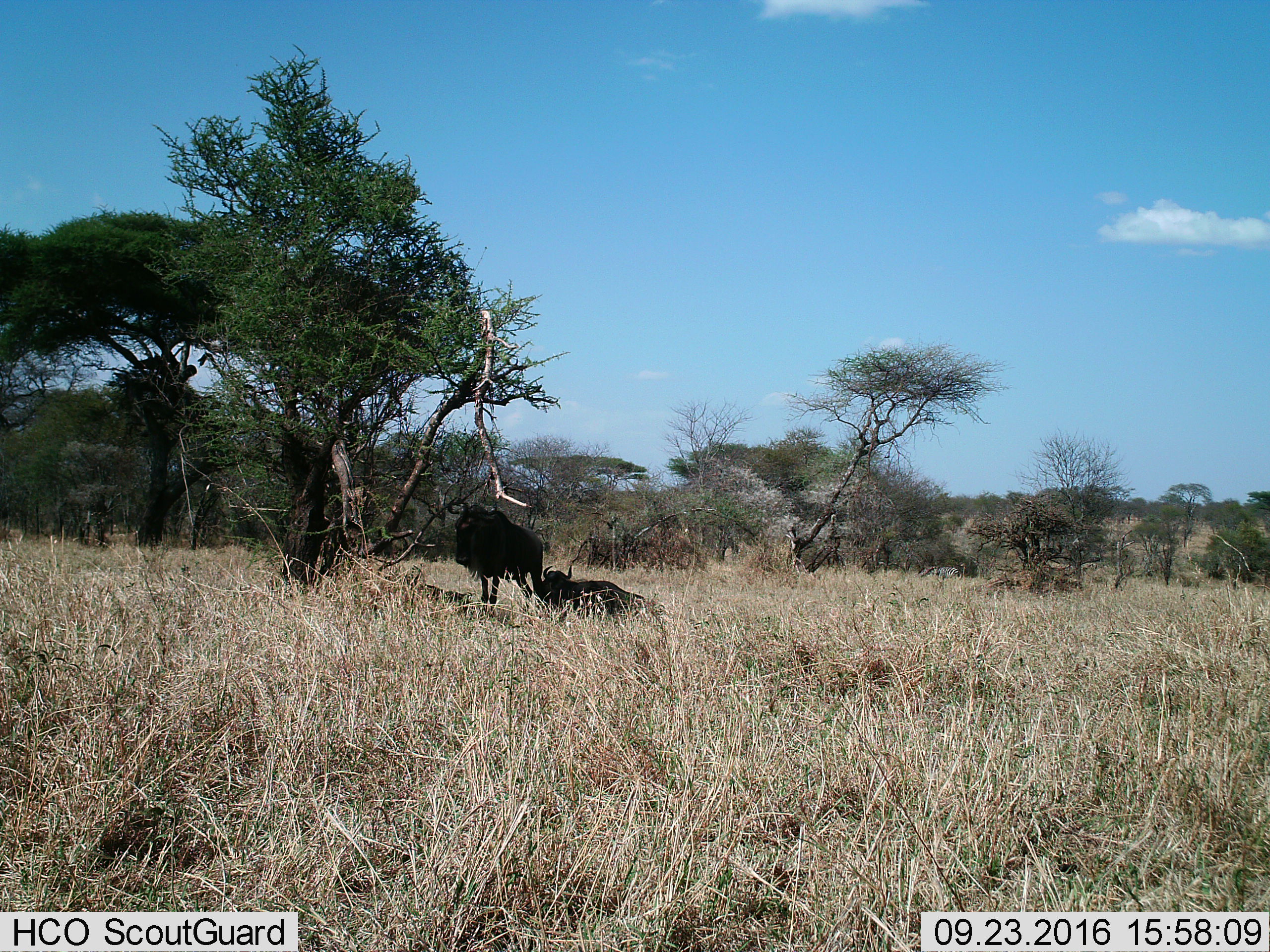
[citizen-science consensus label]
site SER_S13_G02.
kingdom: Animalia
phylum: Chordata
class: Mammalia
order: Artiodactyla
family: Bovidae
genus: Connochaetes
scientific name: Connochaetes taurinus taurinus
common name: blue wildebeest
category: wildebeestblue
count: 2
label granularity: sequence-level